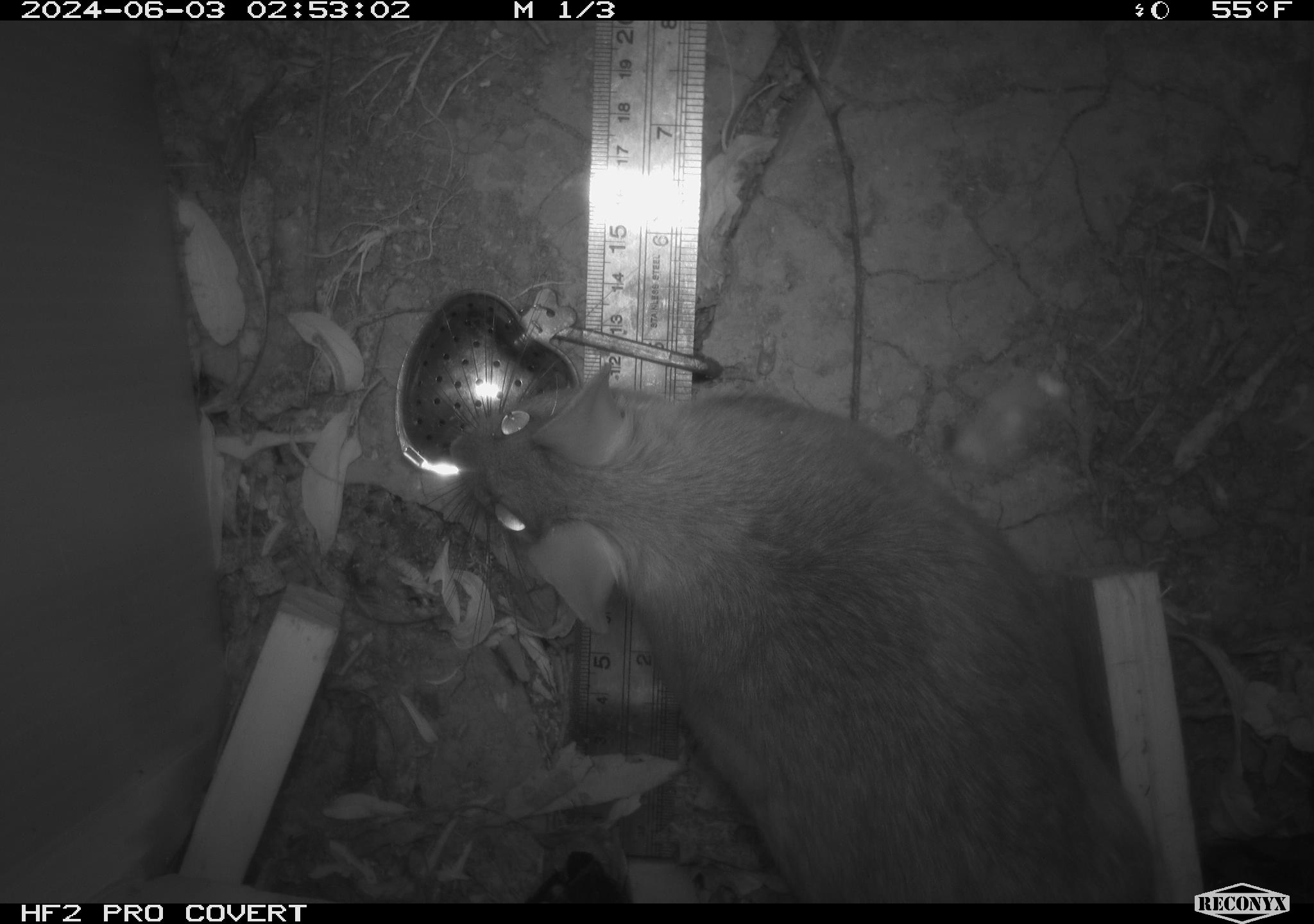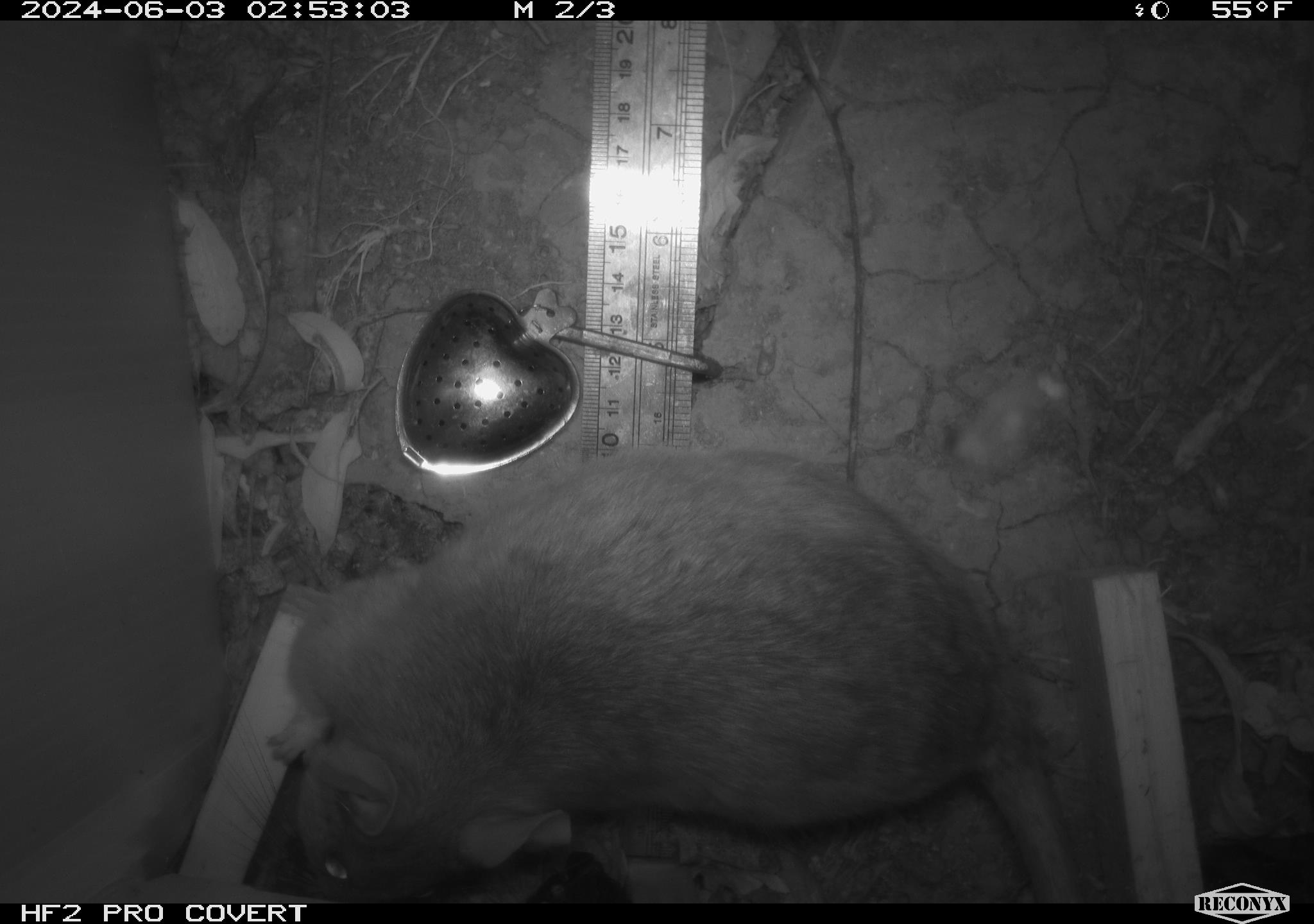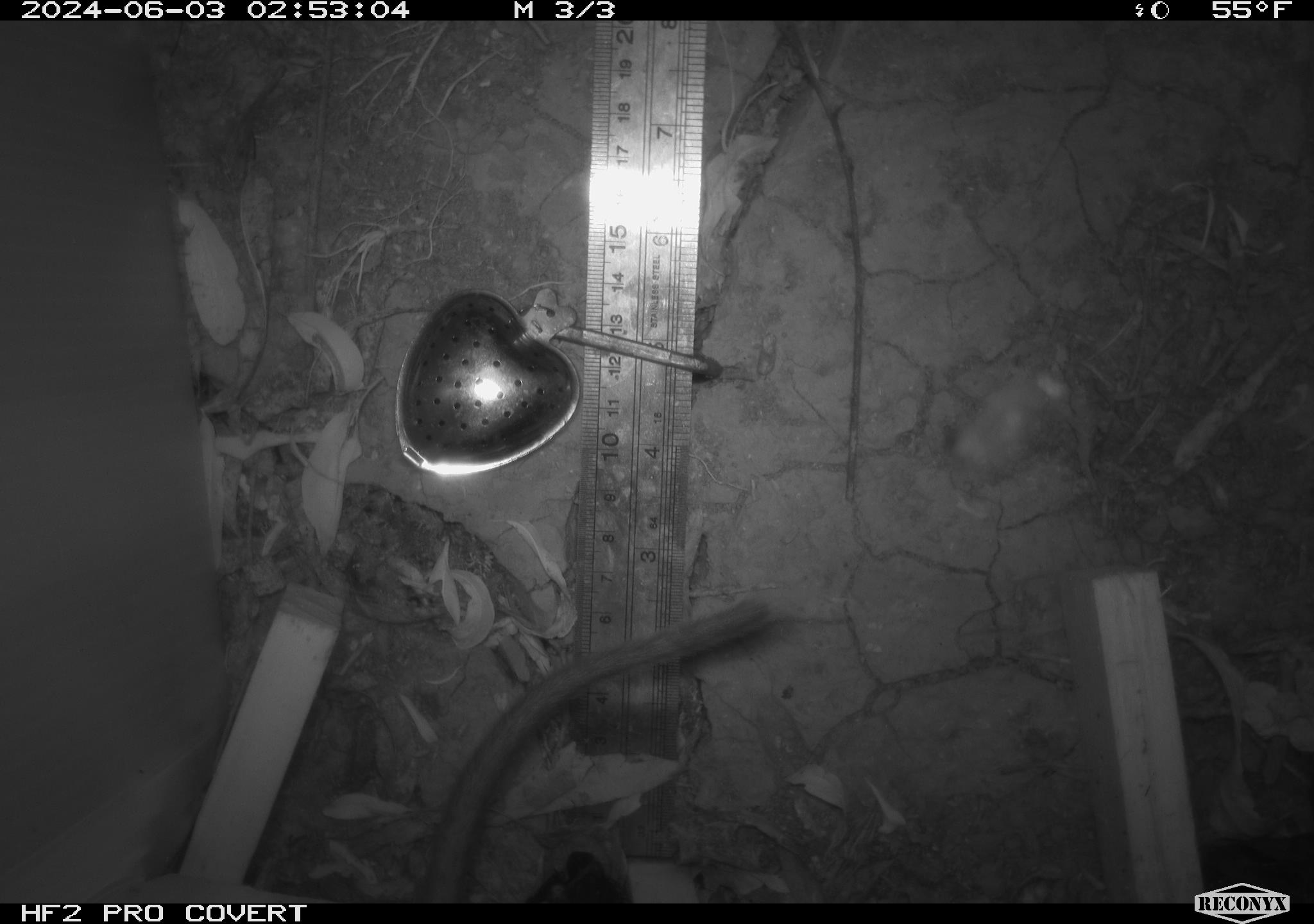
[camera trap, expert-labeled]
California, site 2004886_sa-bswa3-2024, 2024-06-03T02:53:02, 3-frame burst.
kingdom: Animalia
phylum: Chordata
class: Mammalia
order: Rodentia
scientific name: Rodentia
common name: woodrat or rat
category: woodrat or rat species